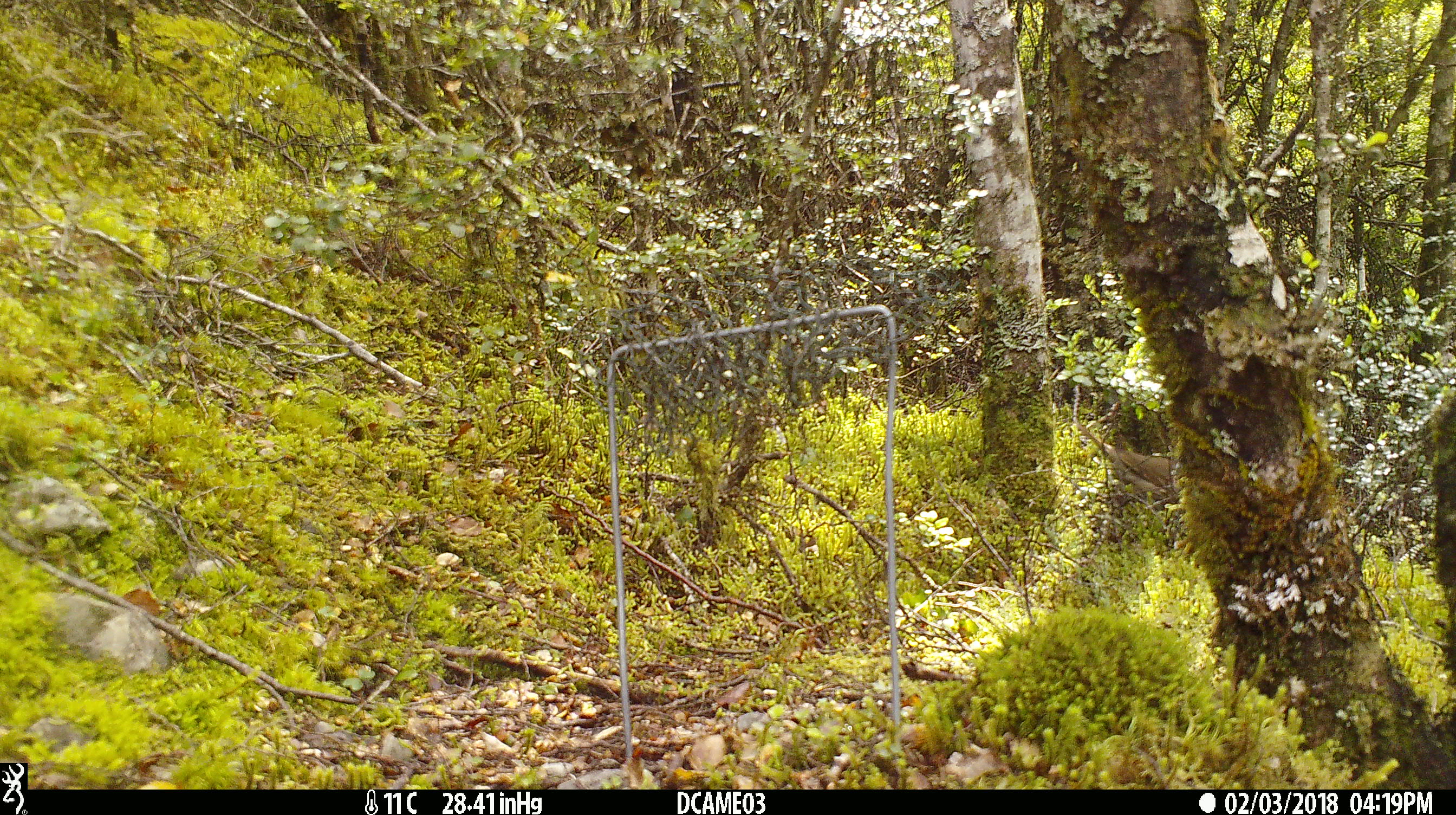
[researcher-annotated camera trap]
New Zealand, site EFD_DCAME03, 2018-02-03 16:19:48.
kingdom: Animalia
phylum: Chordata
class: Aves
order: Passeriformes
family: Certhiidae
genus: Certhia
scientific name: Certhia americana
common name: brown creeper